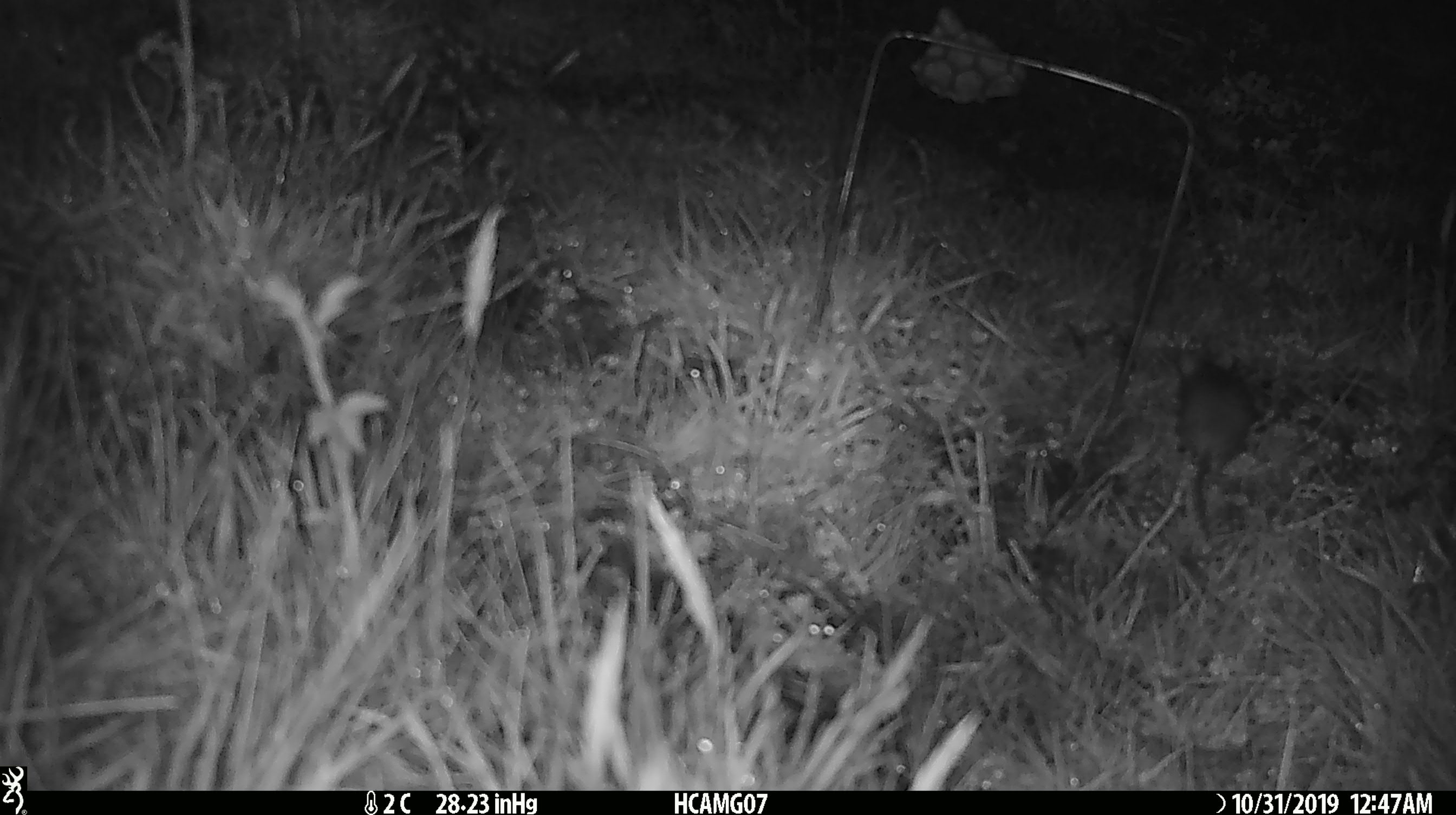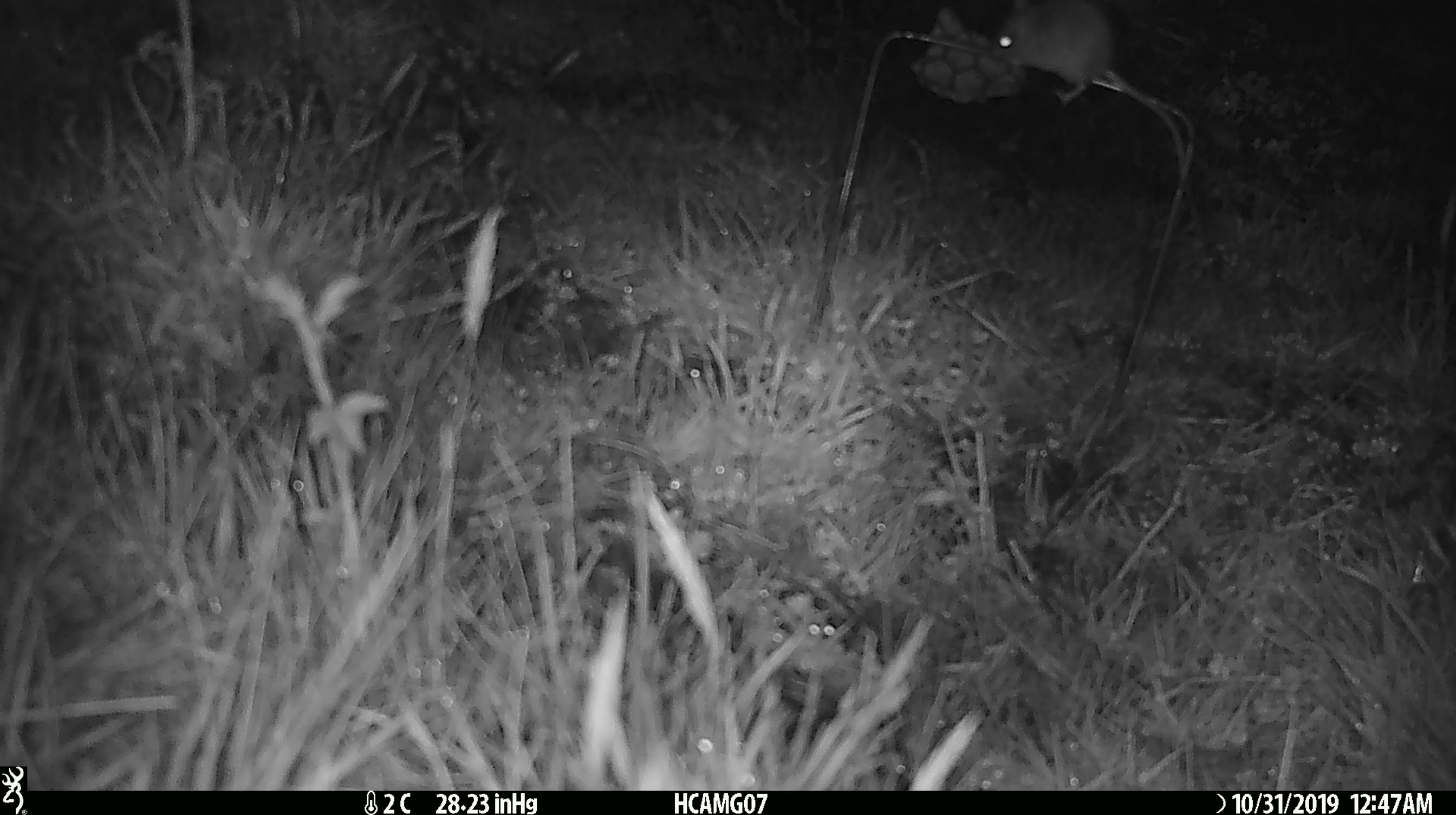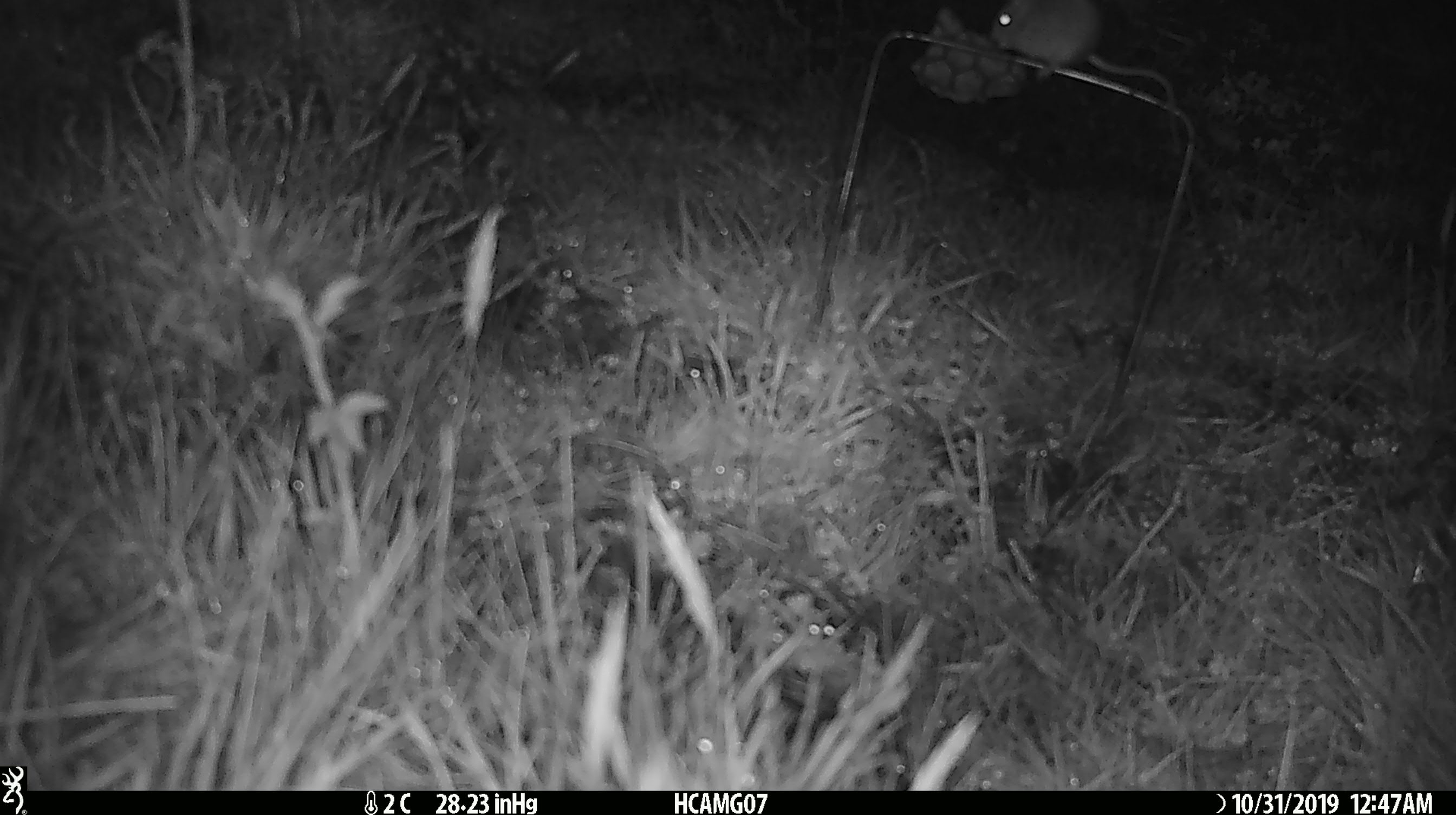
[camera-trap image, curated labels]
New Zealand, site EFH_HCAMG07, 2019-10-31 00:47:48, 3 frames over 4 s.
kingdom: Animalia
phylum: Chordata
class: Mammalia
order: Rodentia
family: Muridae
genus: Mus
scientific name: Mus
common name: mouse